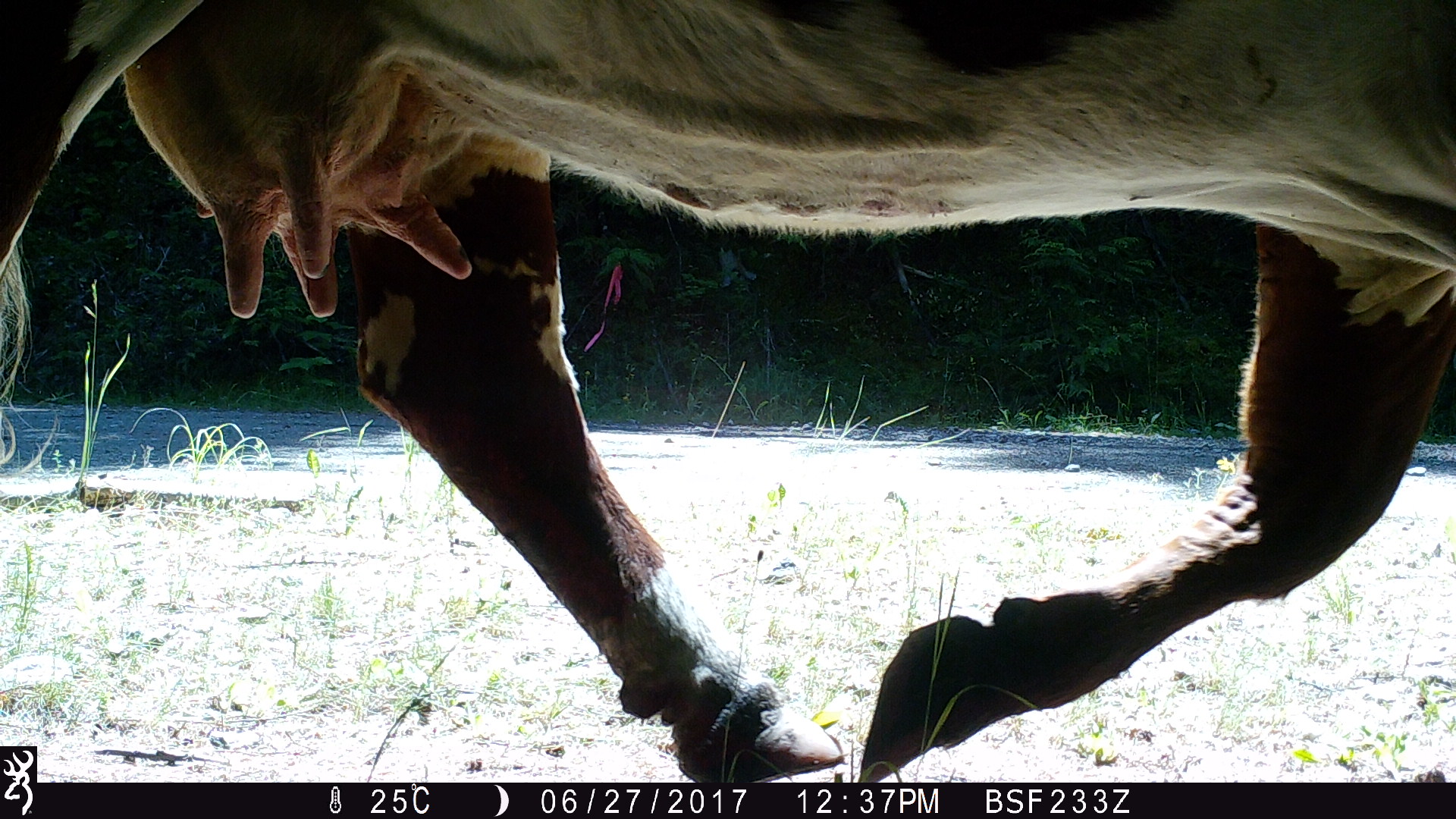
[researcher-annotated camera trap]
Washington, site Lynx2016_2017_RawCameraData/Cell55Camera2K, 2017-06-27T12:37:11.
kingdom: Animalia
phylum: Chordata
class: Mammalia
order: Artiodactyla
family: Bovidae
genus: Bos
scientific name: Bos taurus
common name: domestic cattle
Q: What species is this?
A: Domestic cattle (Bos taurus).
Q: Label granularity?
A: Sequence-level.